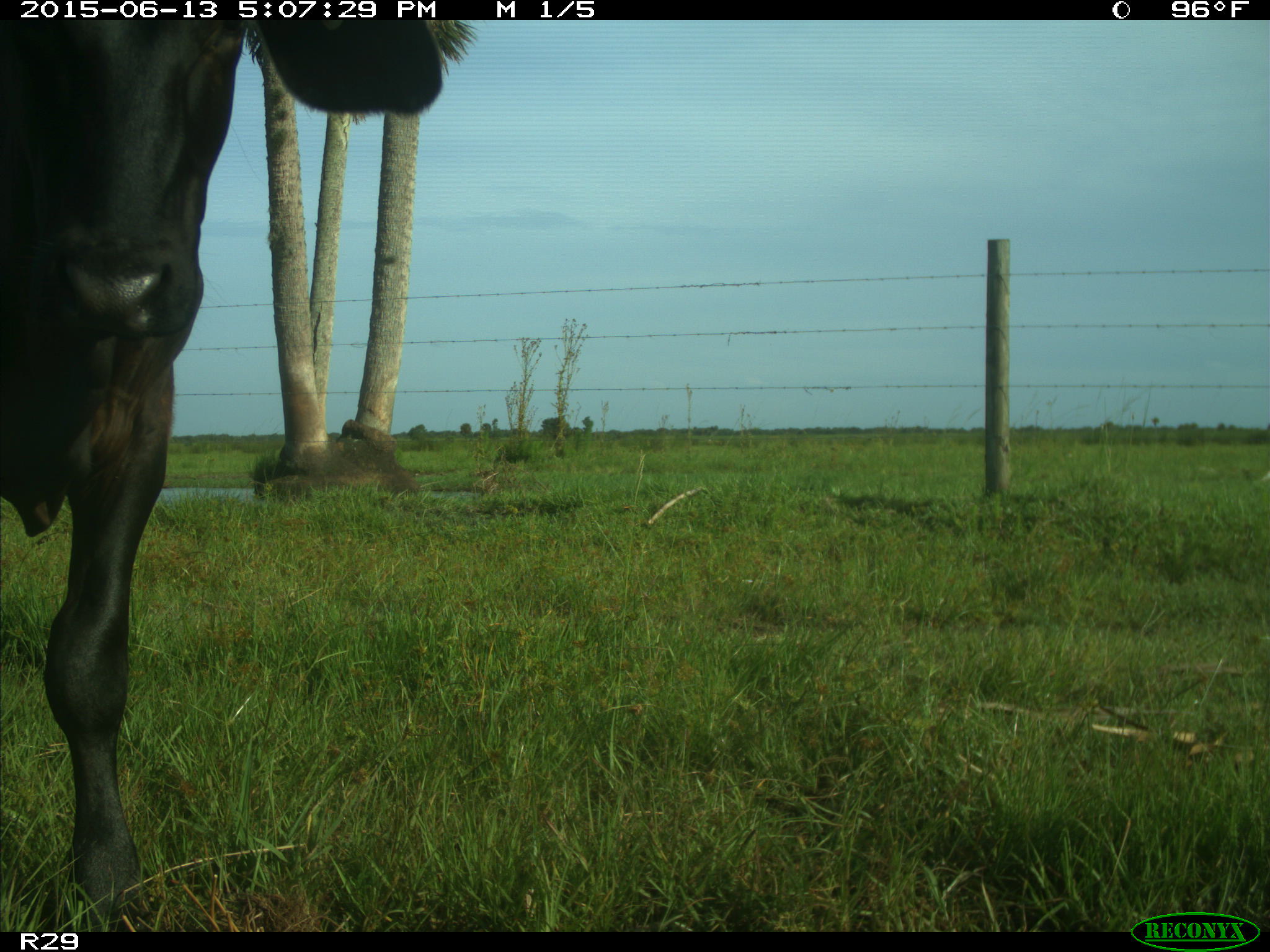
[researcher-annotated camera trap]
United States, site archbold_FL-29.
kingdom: Animalia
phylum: Chordata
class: Mammalia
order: Artiodactyla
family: Bovidae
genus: Bos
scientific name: Bos taurus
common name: domestic cow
Bos taurus (domestic cow).